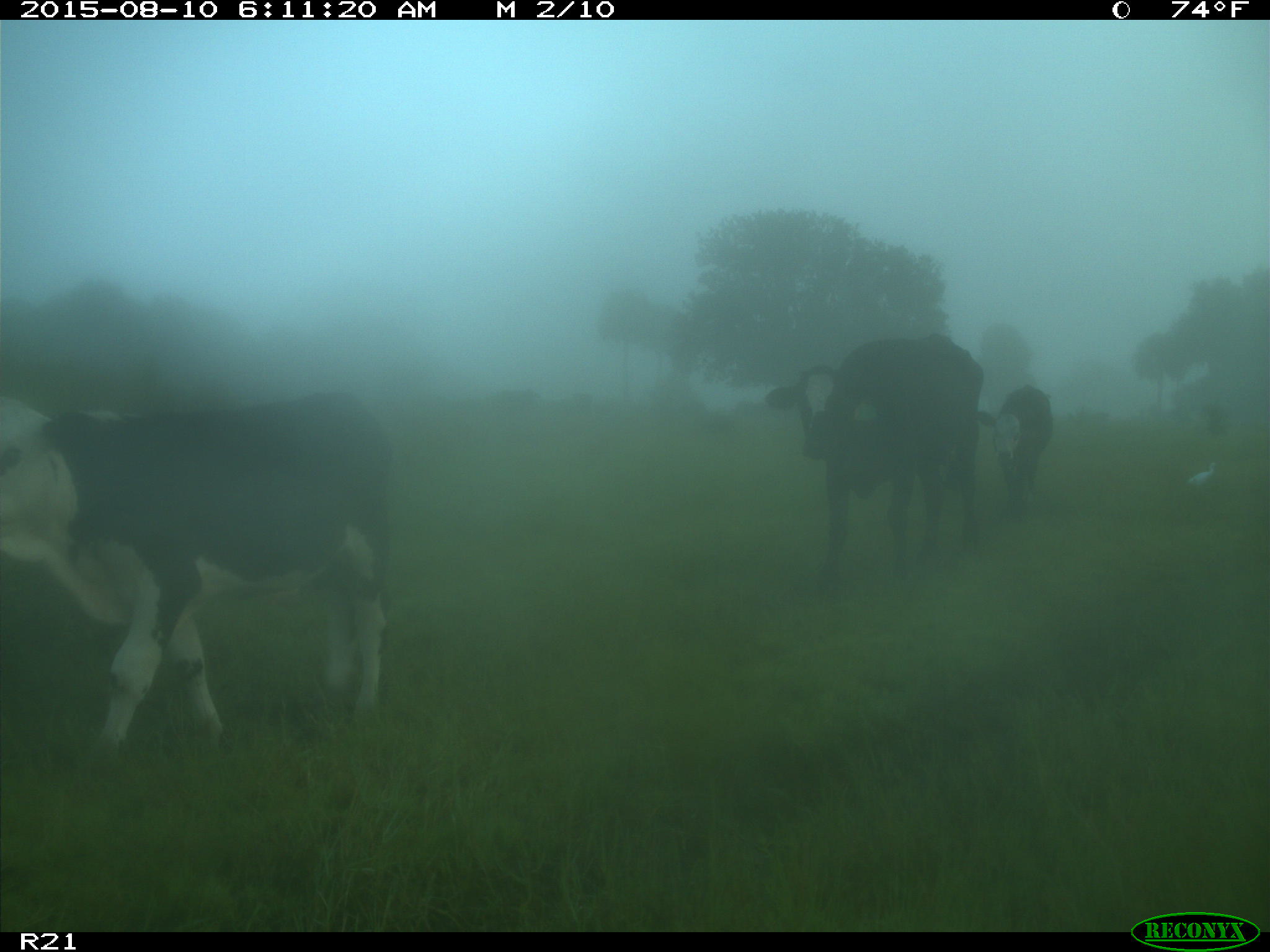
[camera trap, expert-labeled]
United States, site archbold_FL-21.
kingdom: Animalia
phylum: Chordata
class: Mammalia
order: Artiodactyla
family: Bovidae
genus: Bos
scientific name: Bos taurus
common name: domestic cow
Bos taurus (domestic cow).